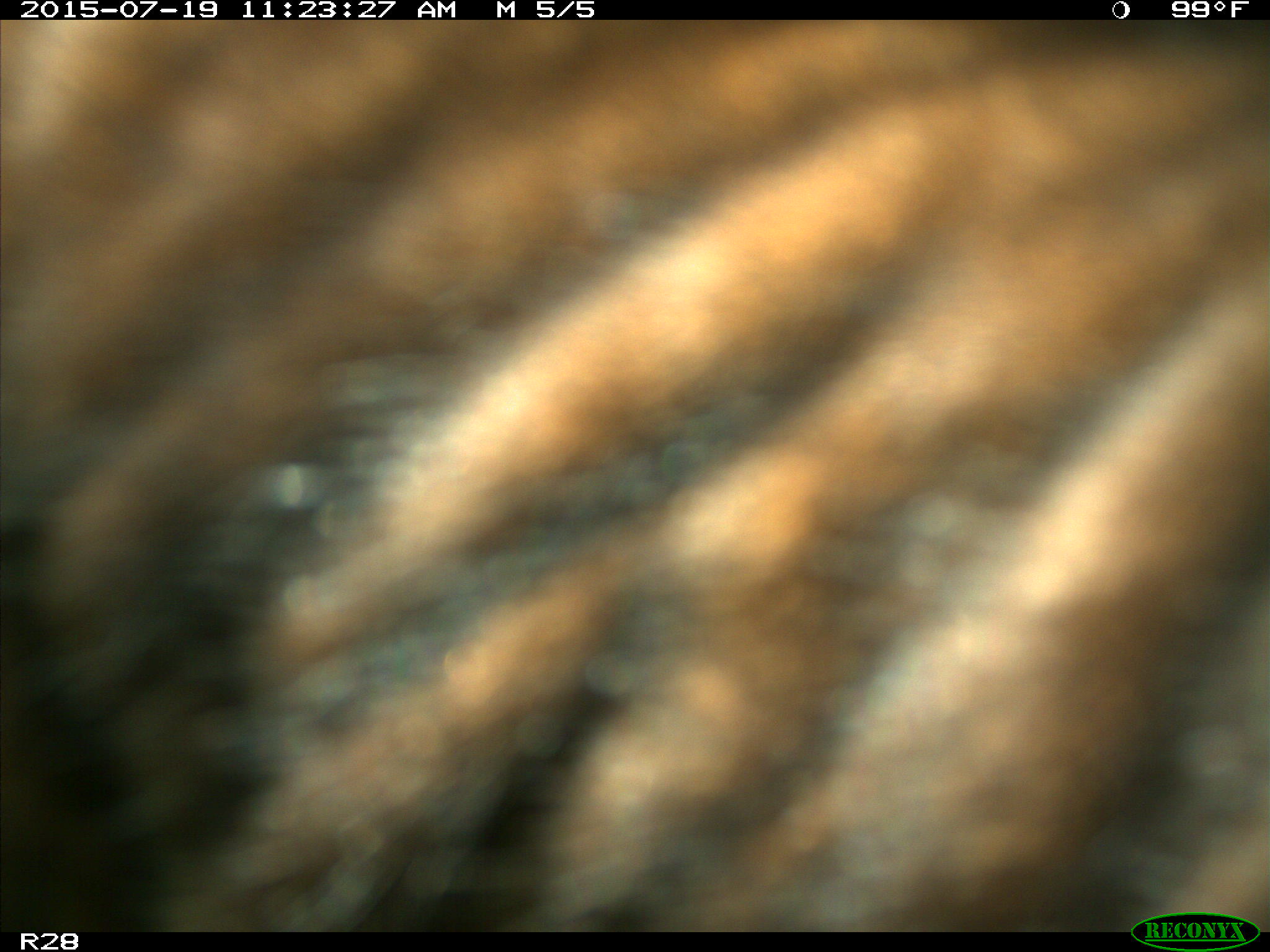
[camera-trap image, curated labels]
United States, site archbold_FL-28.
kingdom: Animalia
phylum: Chordata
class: Mammalia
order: Artiodactyla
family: Bovidae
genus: Bos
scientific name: Bos taurus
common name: domestic cow